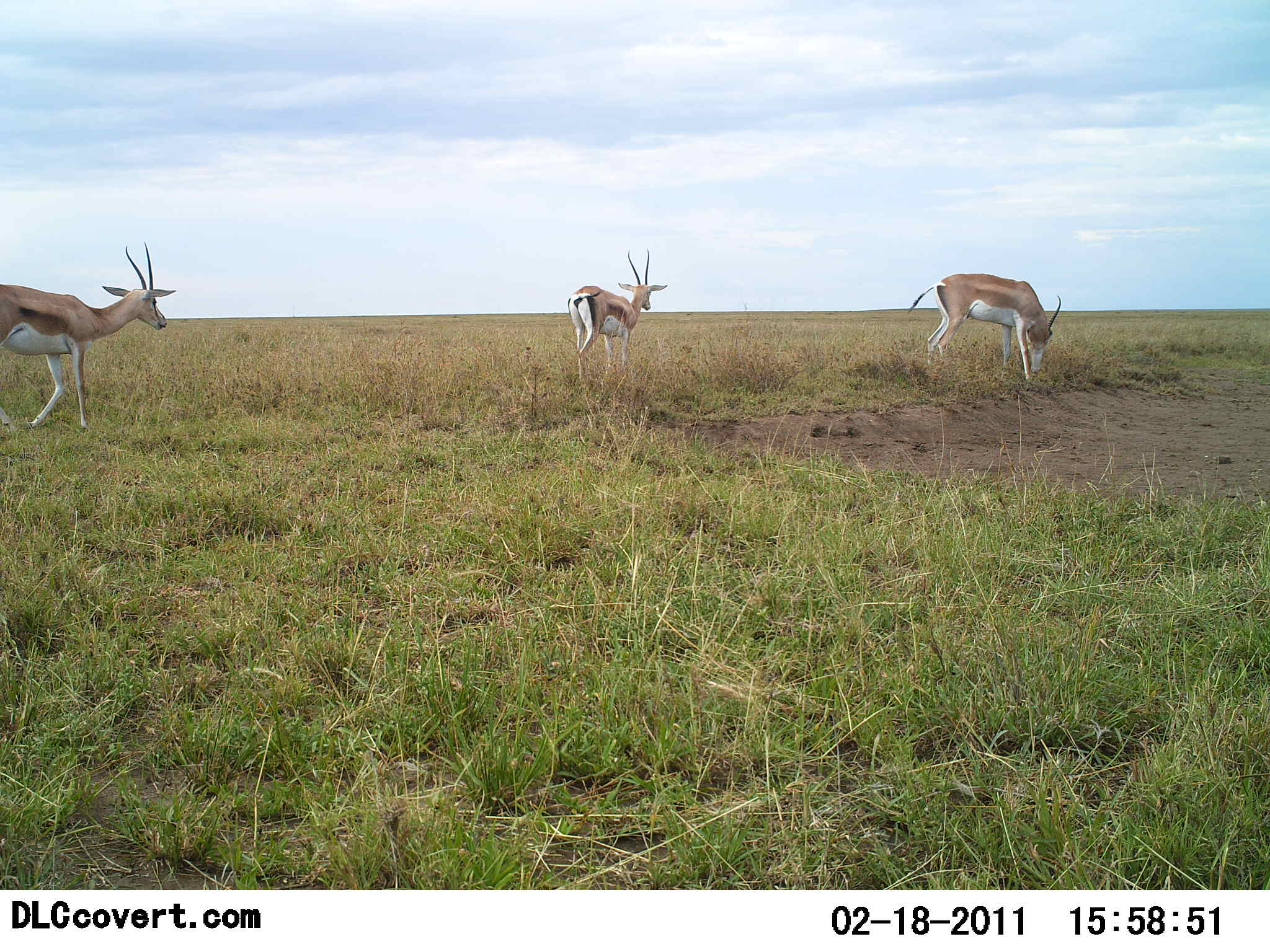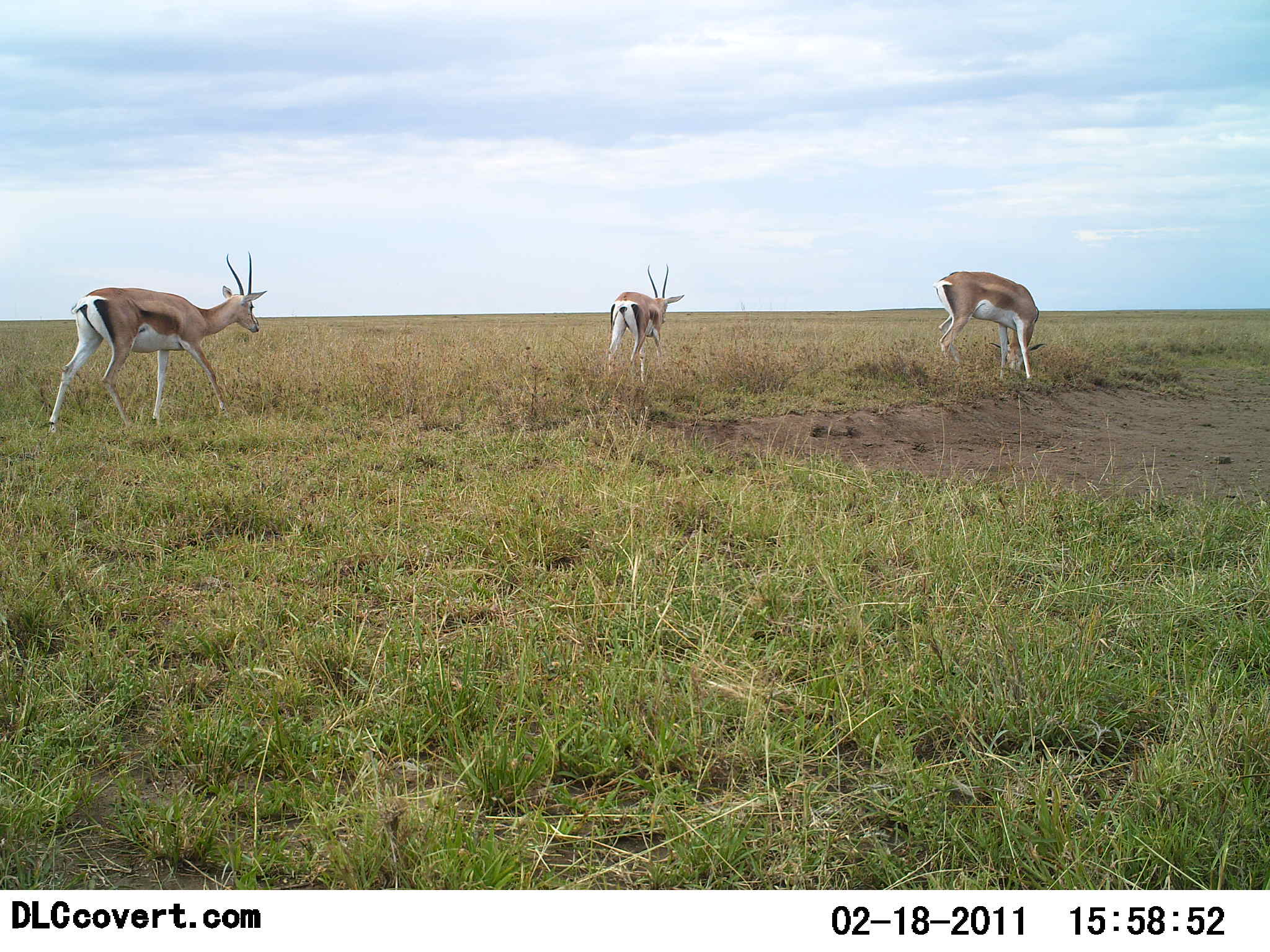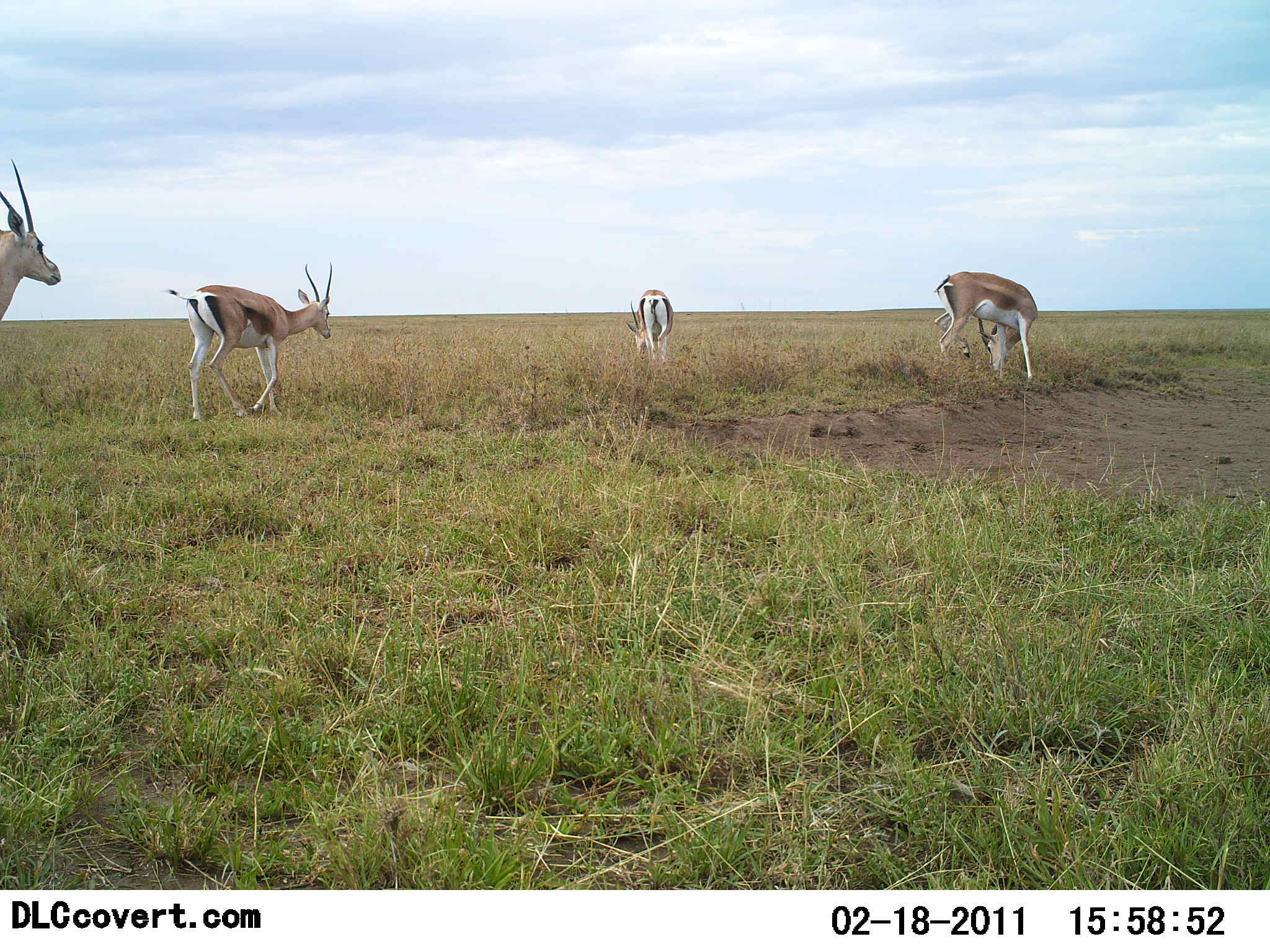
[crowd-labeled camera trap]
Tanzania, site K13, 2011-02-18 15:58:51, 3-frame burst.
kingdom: Animalia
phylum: Chordata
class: Mammalia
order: Artiodactyla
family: Bovidae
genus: Nanger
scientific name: Nanger granti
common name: grant's gazelle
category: gazellegrants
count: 4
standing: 17%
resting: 0%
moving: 83%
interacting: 0%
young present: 0%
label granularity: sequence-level